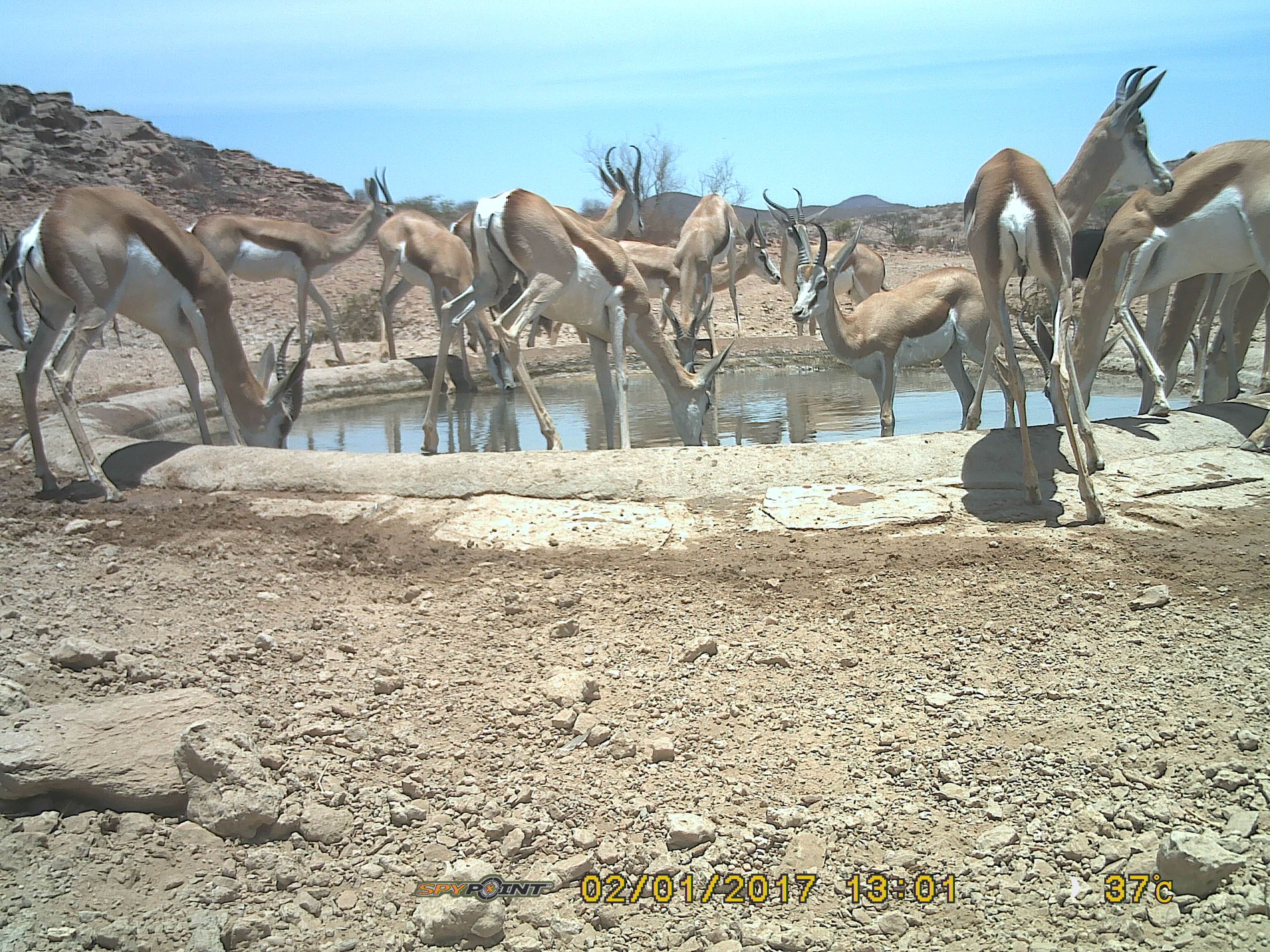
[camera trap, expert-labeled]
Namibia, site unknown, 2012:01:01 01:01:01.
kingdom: Animalia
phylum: Chordata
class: Mammalia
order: Artiodactyla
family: Bovidae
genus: Antidorcas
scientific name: Antidorcas marsupialis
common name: springbok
Antidorcas marsupialis (springbok).